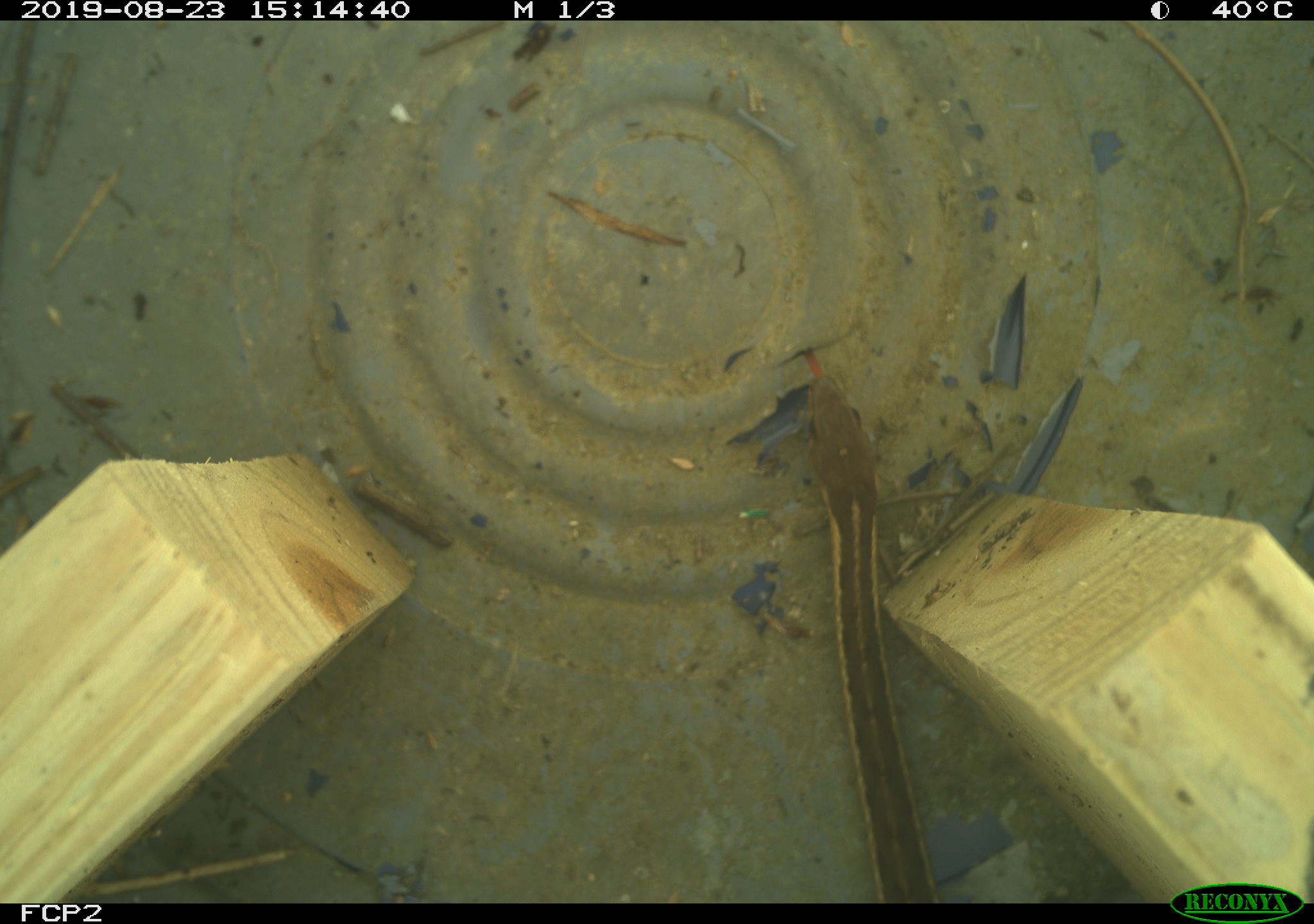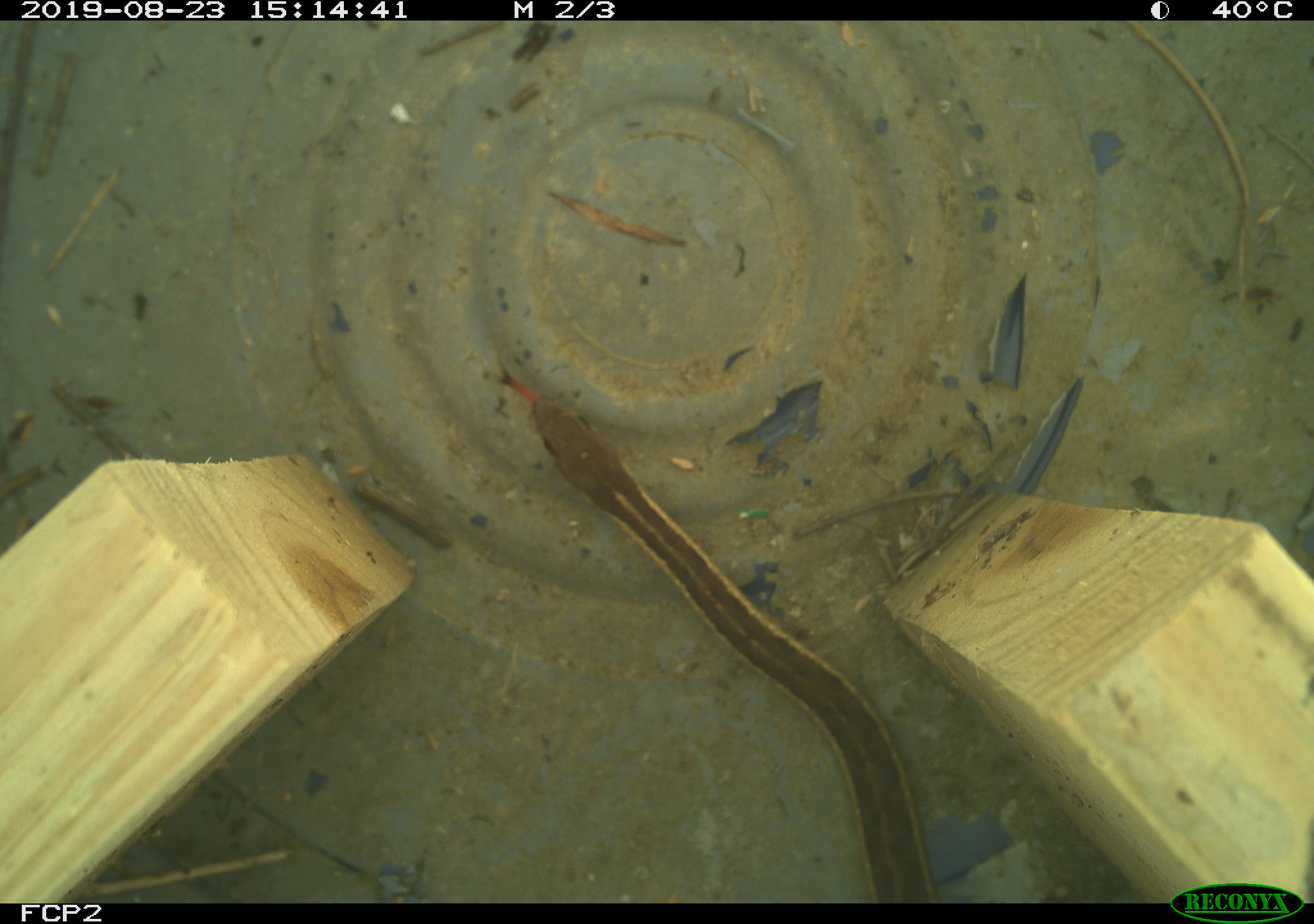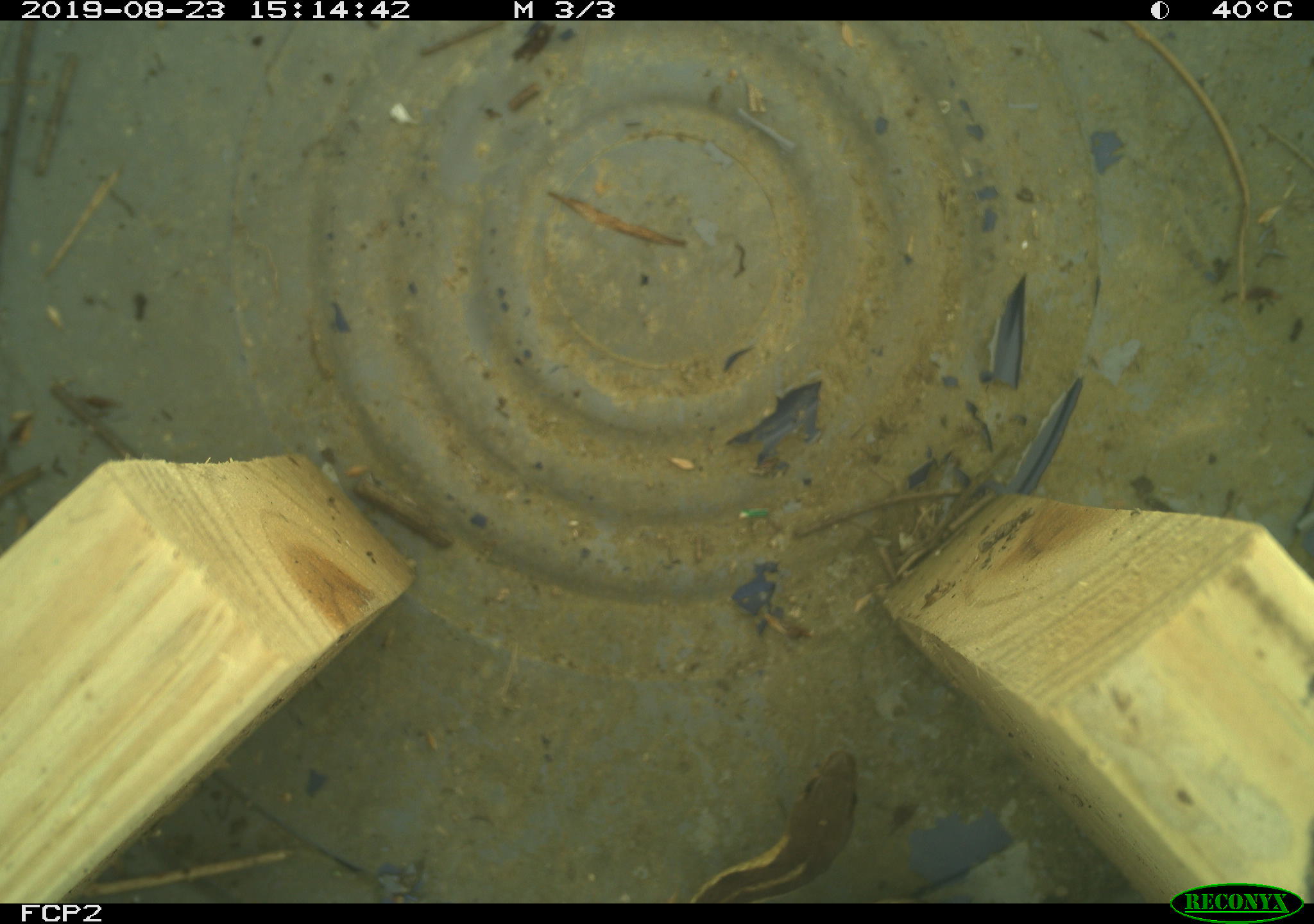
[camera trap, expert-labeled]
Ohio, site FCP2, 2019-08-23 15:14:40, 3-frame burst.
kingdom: Animalia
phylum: Chordata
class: Reptilia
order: Squamata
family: Colubridae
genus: Thamnophis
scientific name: Thamnophis sirtalis sirtalis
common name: eastern gartersnake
Eastern gartersnake (Thamnophis sirtalis sirtalis).